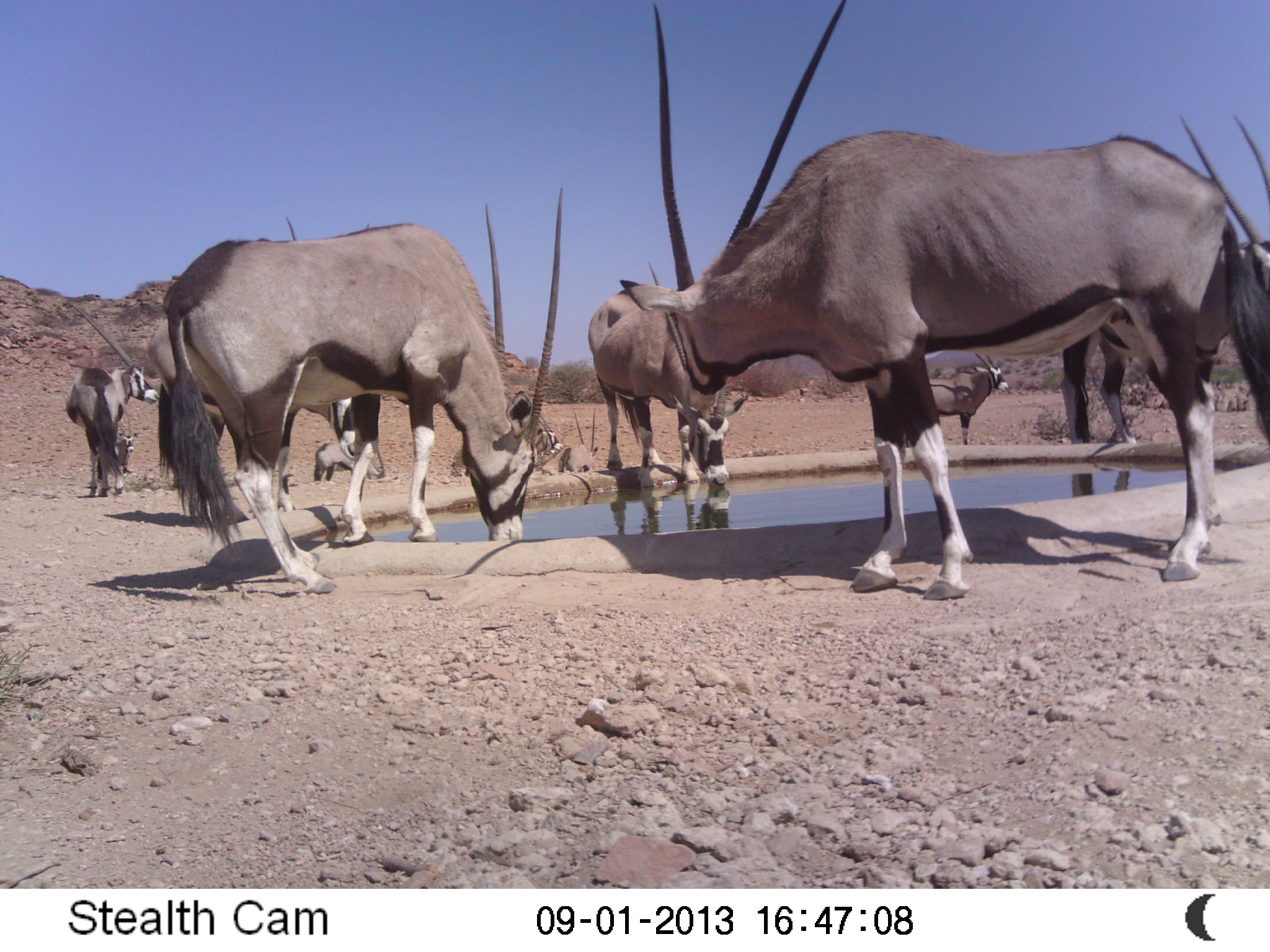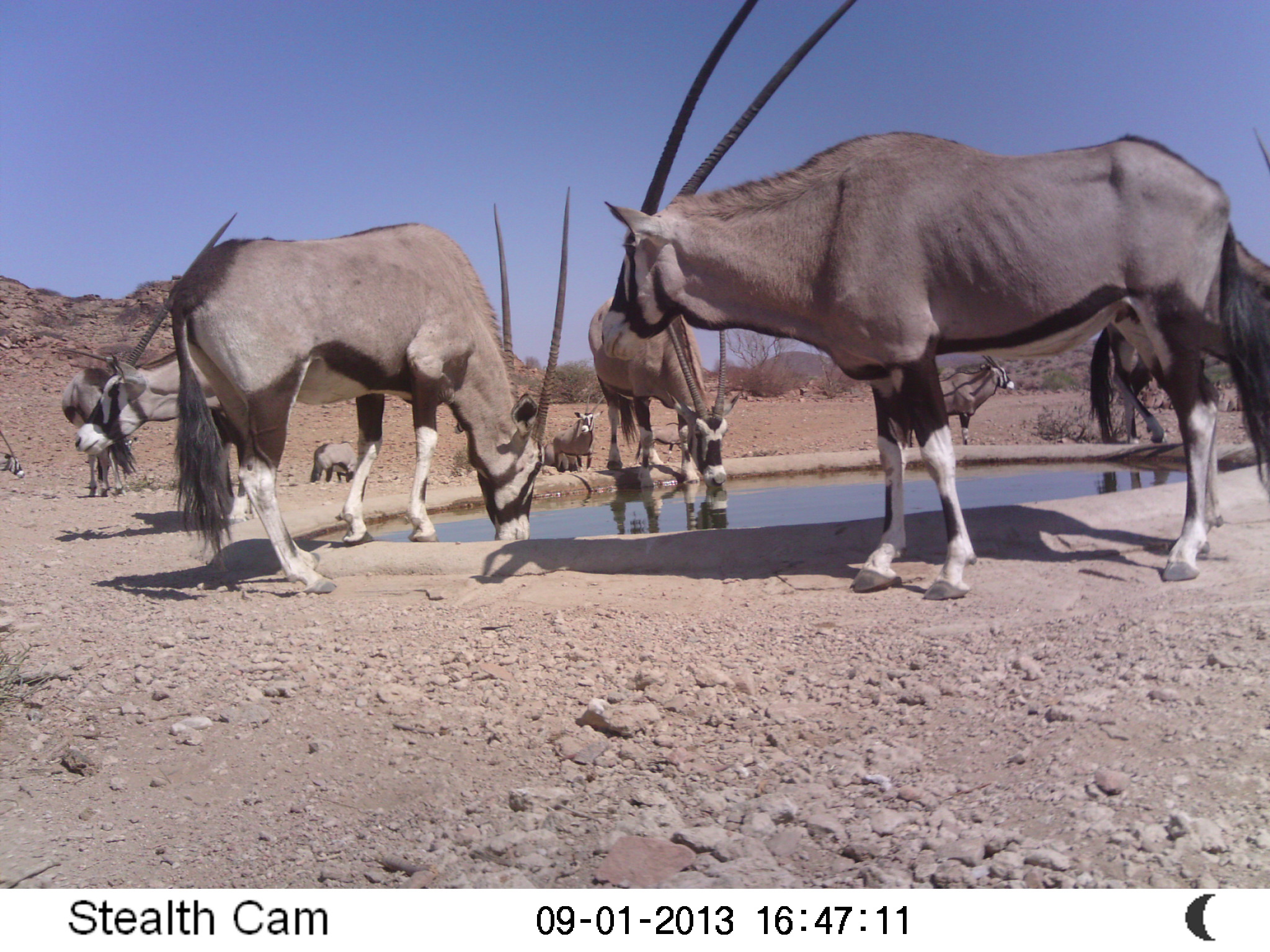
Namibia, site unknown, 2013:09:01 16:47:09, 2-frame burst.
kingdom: Animalia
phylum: Chordata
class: Mammalia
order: Artiodactyla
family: Bovidae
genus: Oryx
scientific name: Oryx gazella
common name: gemsbok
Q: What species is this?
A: Oryx gazella (gemsbok).